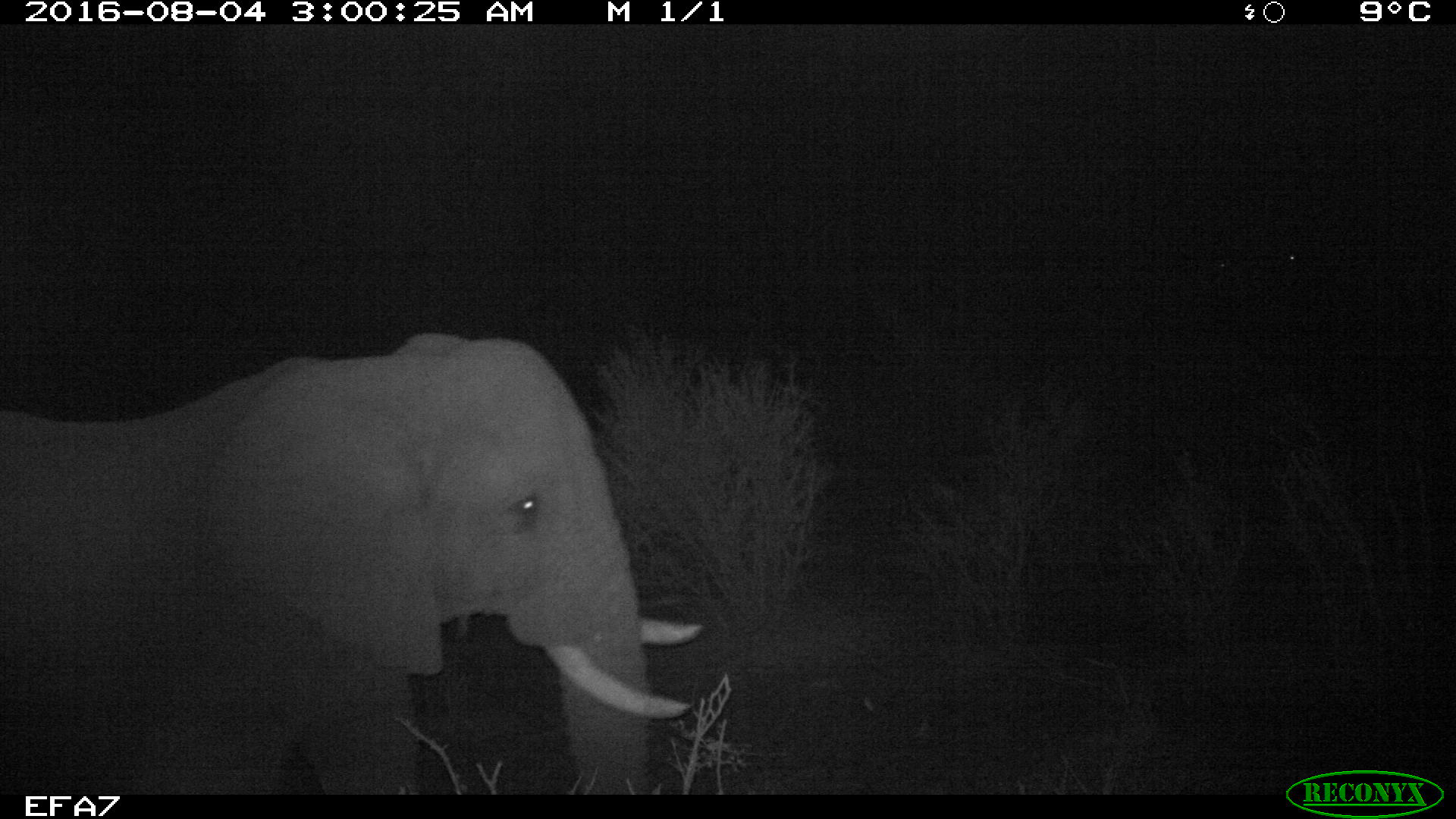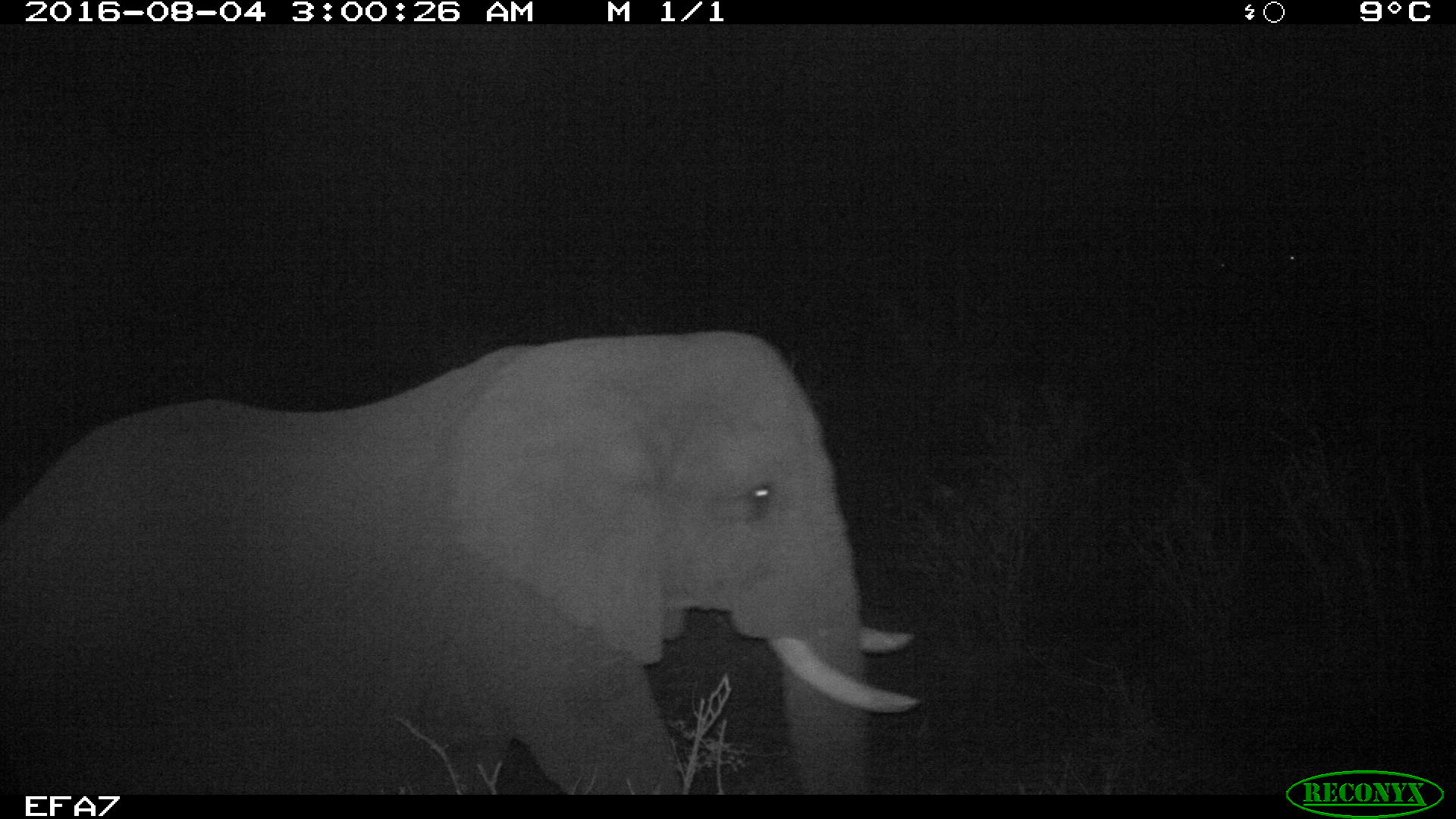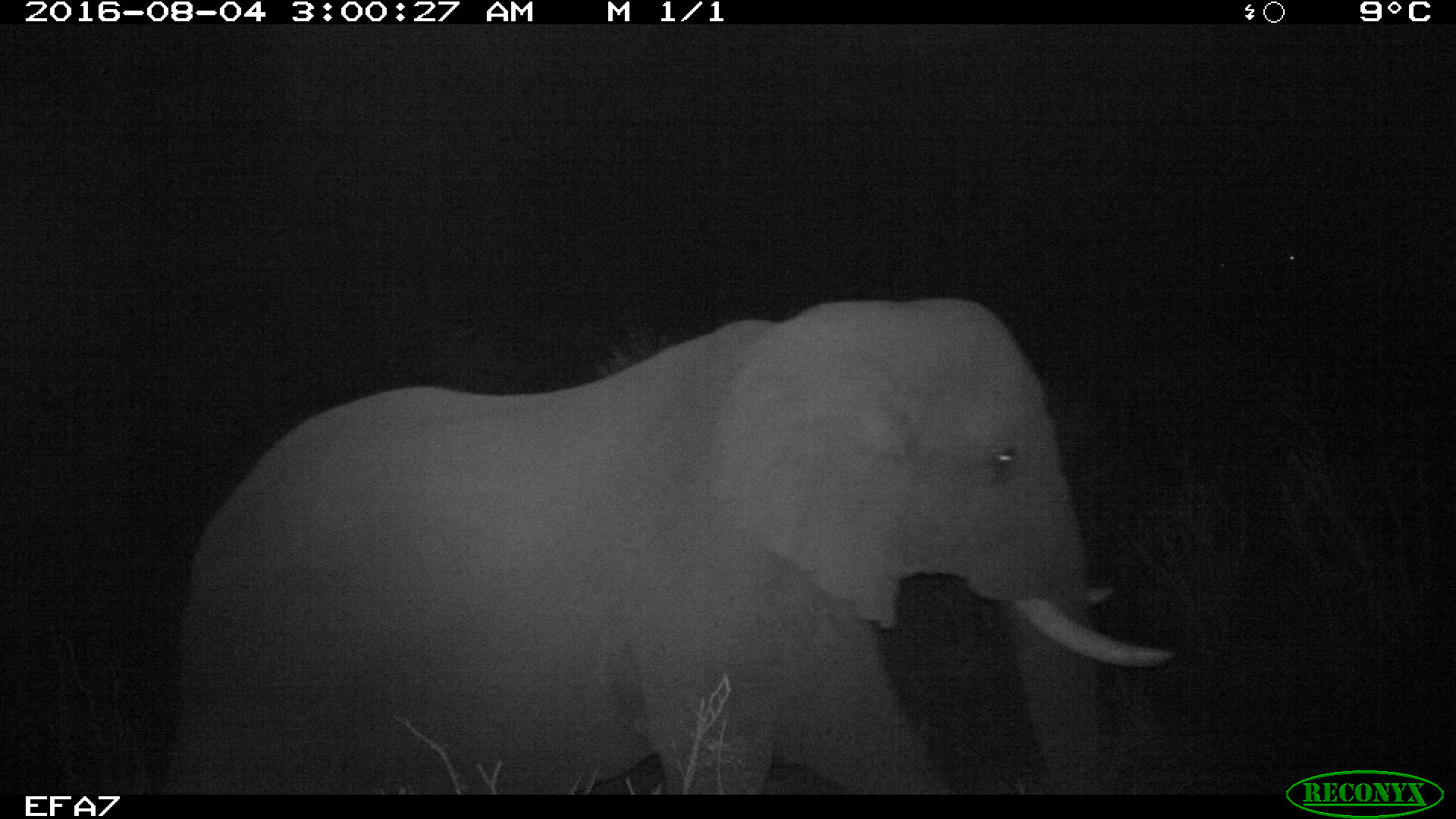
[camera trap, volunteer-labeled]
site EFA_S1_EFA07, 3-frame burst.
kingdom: Animalia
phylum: Chordata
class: Mammalia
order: Proboscidea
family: Elephantidae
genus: Loxodonta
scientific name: Loxodonta africana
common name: african bush elephant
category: elephant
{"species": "elephant (african bush elephant) (Loxodonta africana)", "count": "1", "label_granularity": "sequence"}